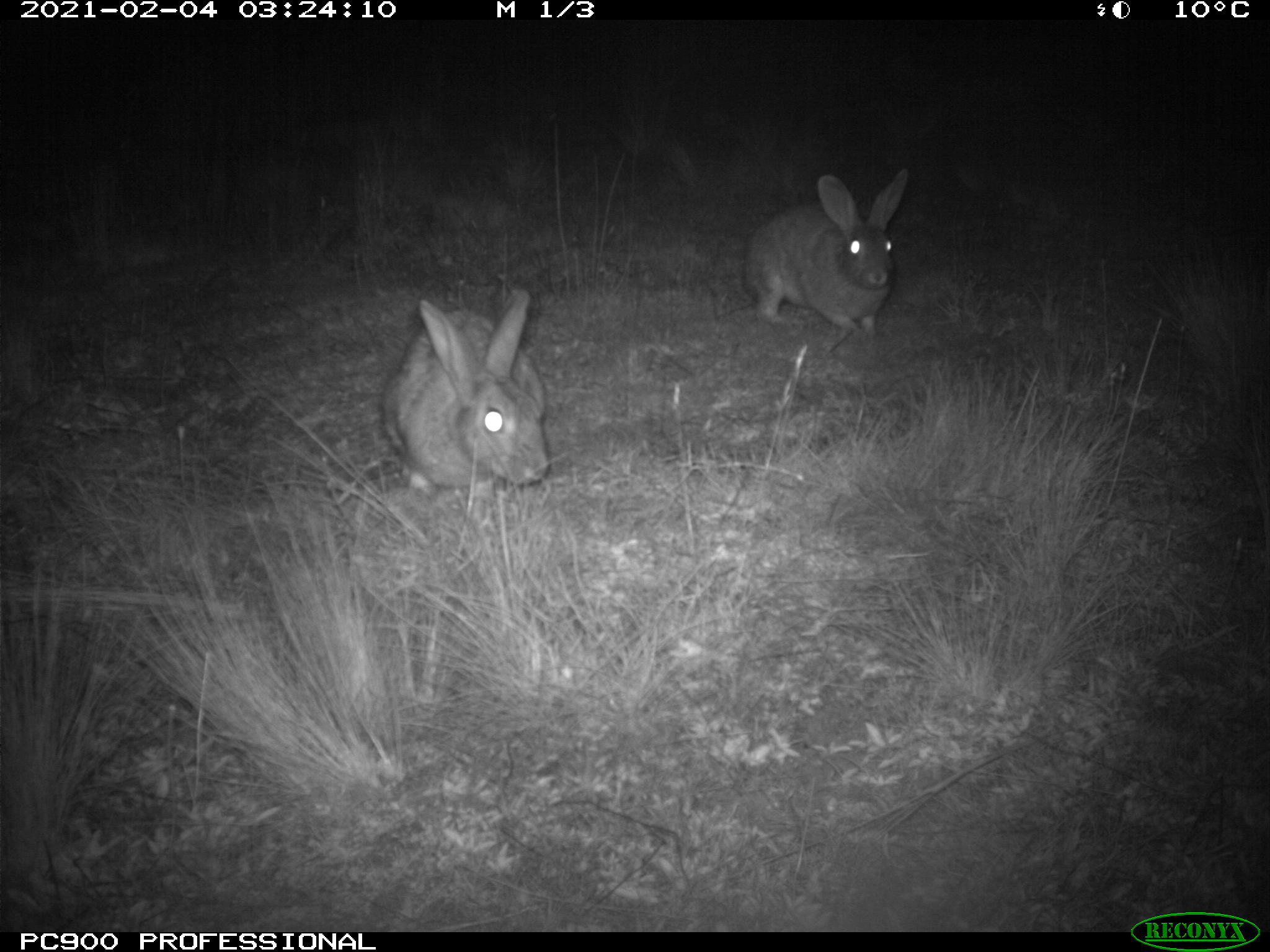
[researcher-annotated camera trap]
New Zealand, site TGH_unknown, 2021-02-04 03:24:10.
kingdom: Animalia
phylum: Chordata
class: Mammalia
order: Lagomorpha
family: Leporidae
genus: Oryctolagus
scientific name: Oryctolagus cuniculus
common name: european rabbit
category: rabbit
Rabbit (european rabbit) (Oryctolagus cuniculus).